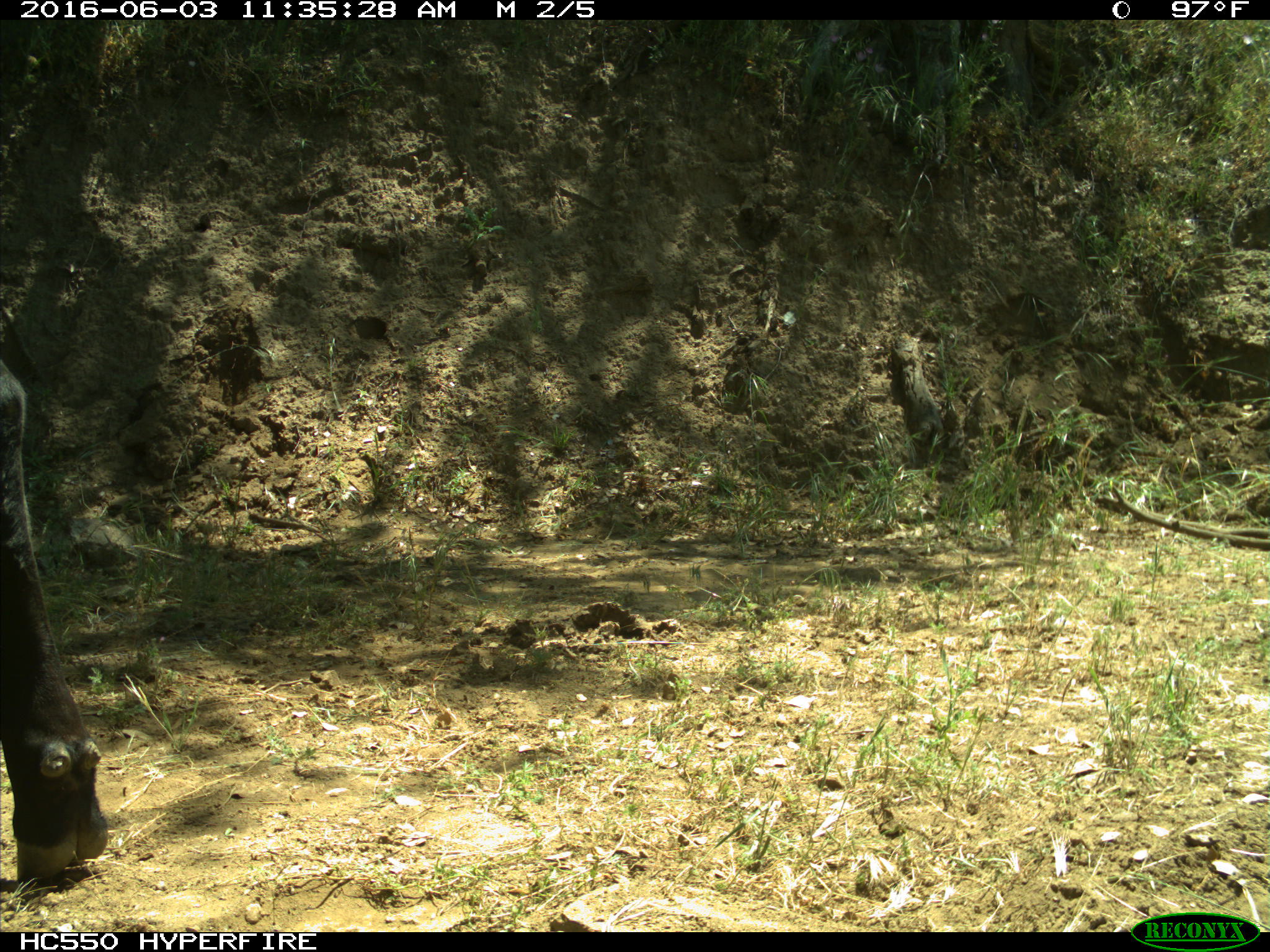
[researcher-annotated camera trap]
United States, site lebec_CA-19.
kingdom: Animalia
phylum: Chordata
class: Mammalia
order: Artiodactyla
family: Bovidae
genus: Bos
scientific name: Bos taurus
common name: domestic cow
Bos taurus (domestic cow).